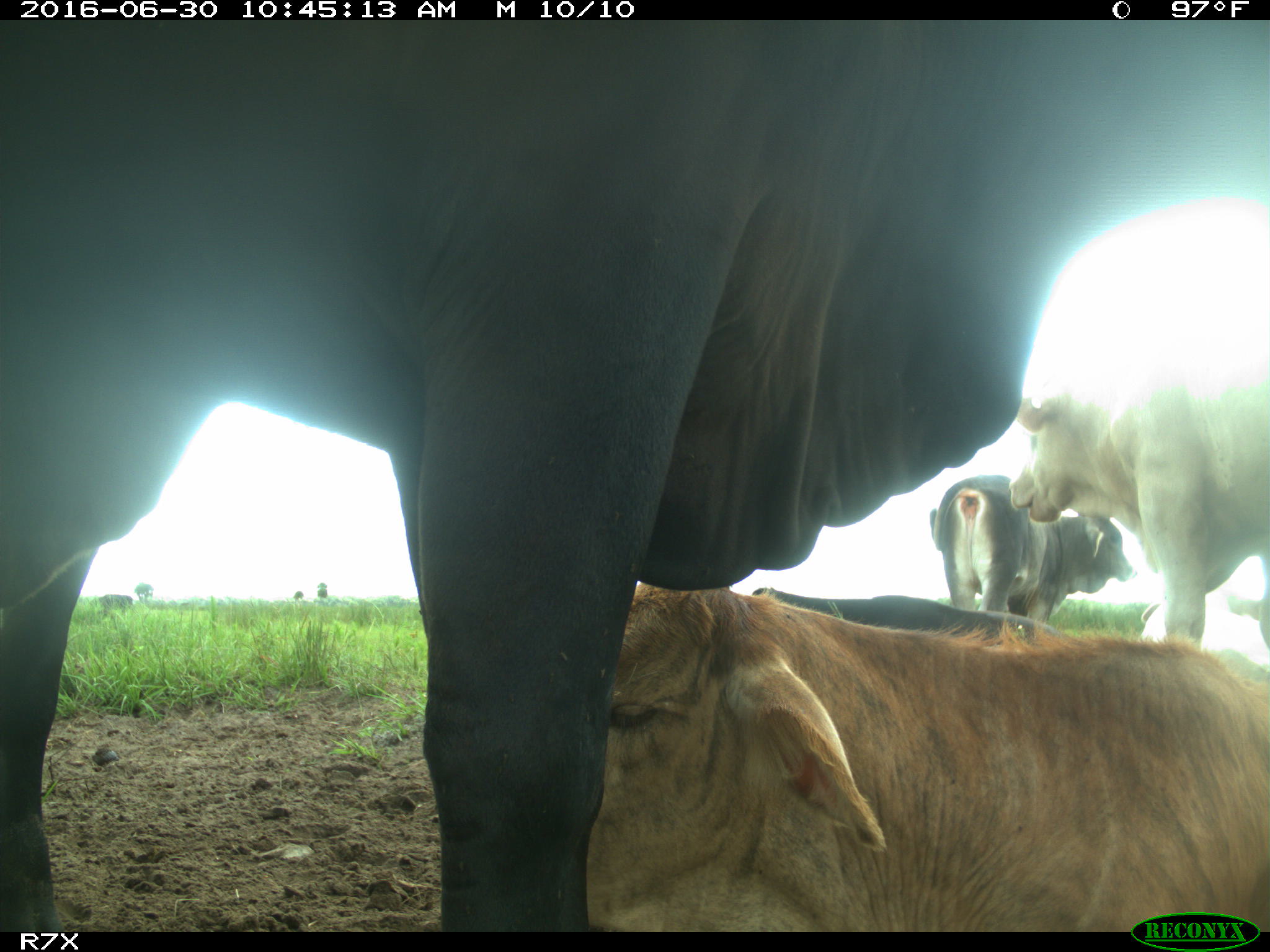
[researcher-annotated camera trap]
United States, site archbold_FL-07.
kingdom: Animalia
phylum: Chordata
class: Mammalia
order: Artiodactyla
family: Bovidae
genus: Bos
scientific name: Bos taurus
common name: domestic cow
Bos taurus (domestic cow).